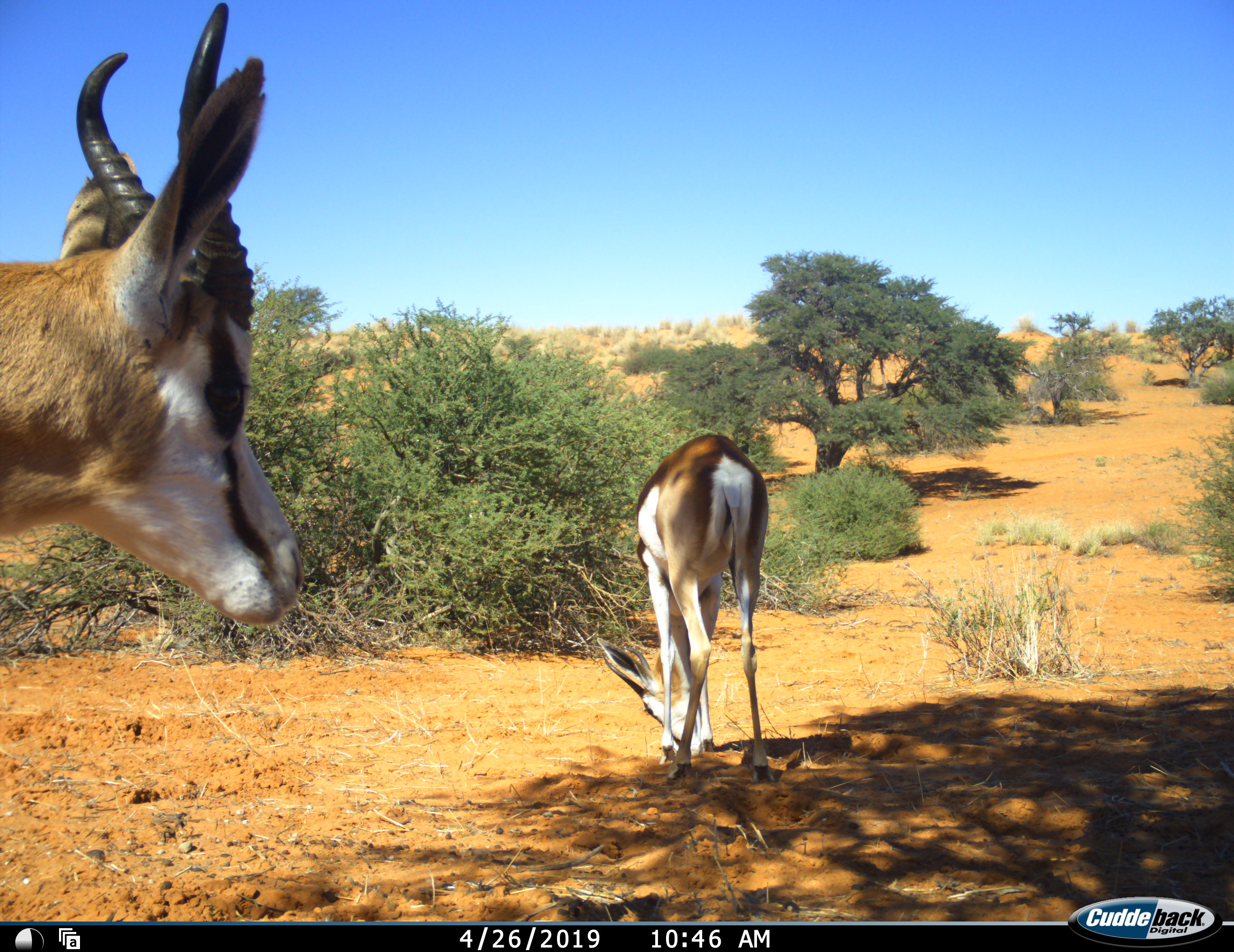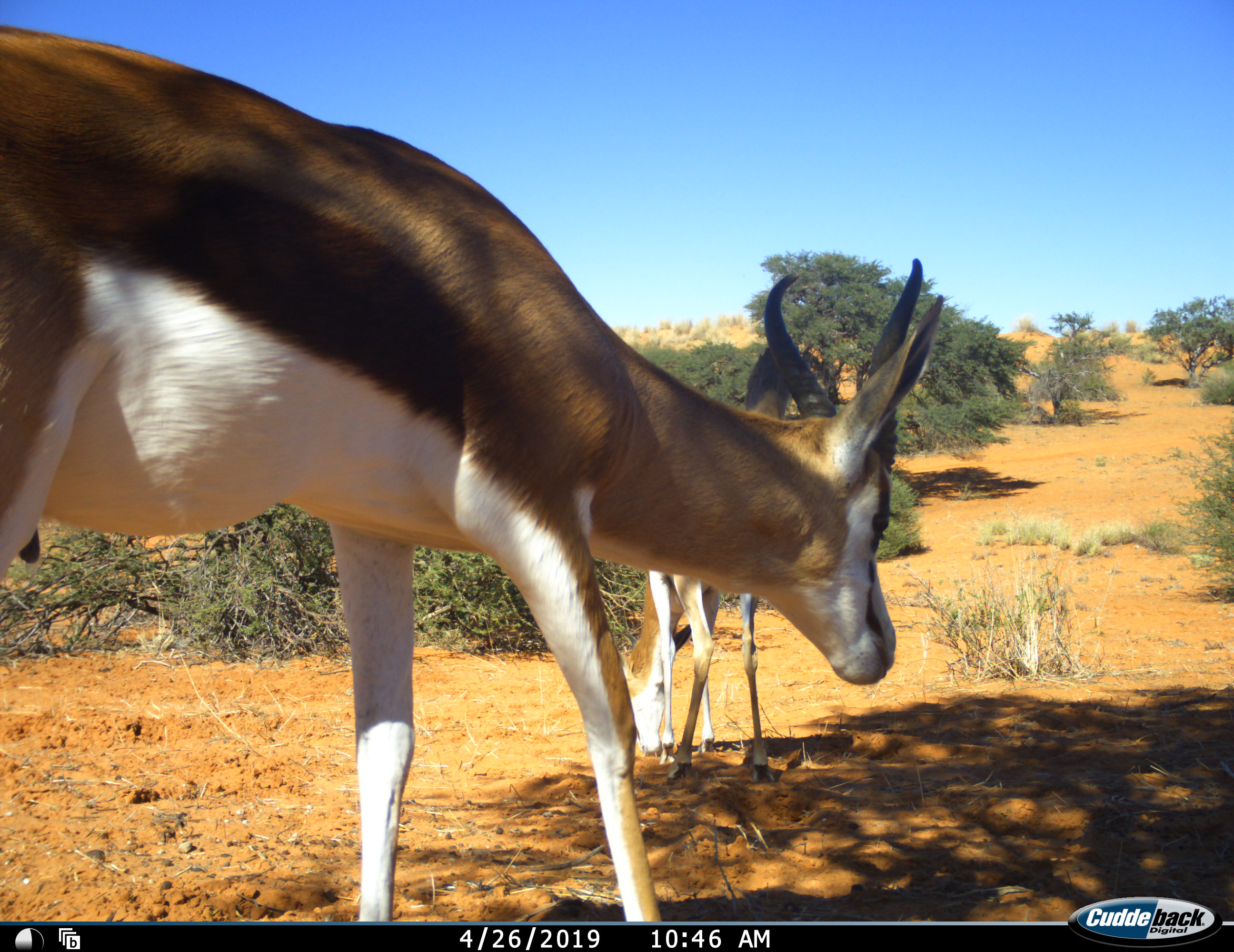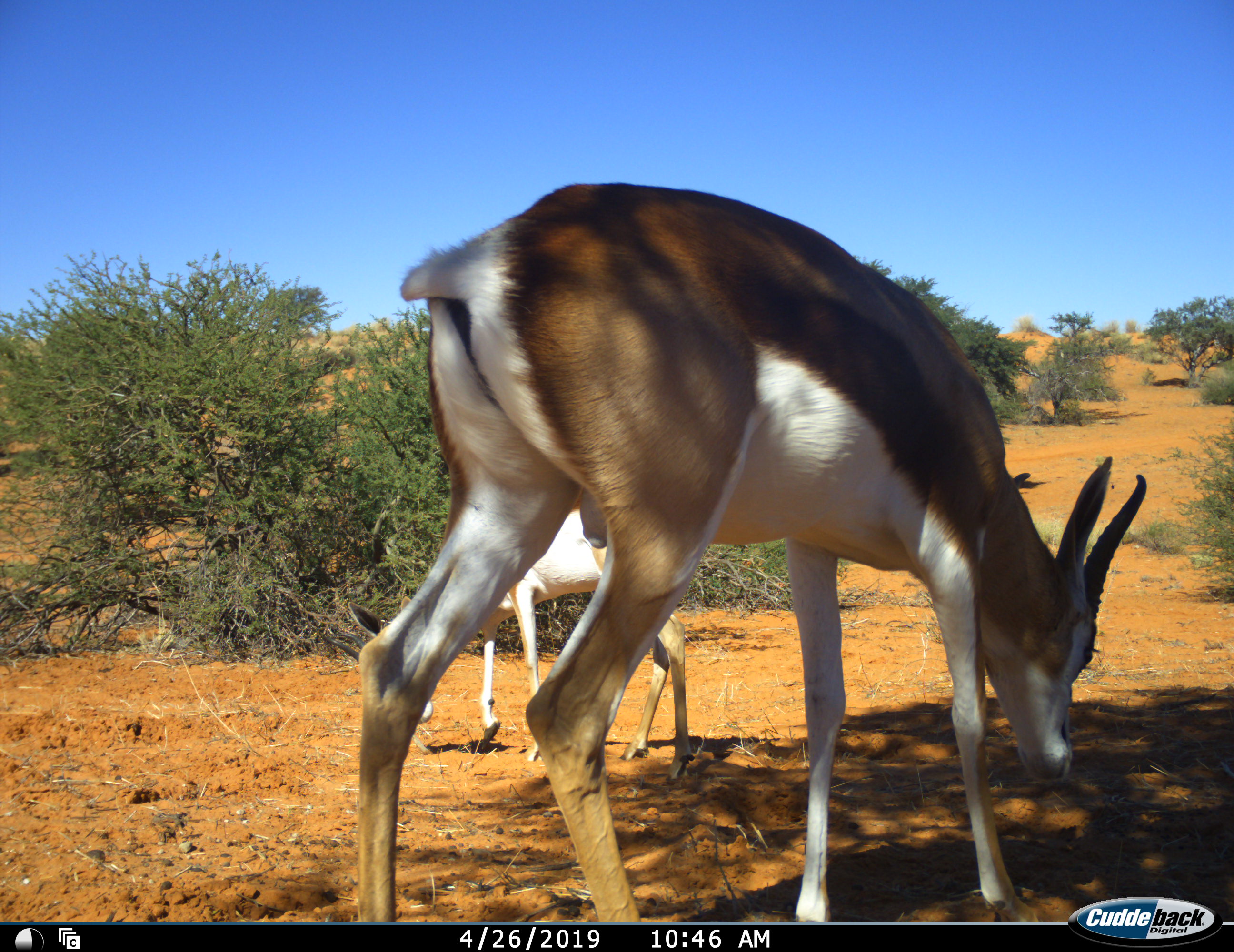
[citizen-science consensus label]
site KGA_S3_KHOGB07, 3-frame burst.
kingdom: Animalia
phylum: Chordata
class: Mammalia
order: Artiodactyla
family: Bovidae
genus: Antidorcas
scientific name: Antidorcas marsupialis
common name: springbok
Springbok (Antidorcas marsupialis), count 2. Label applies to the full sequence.